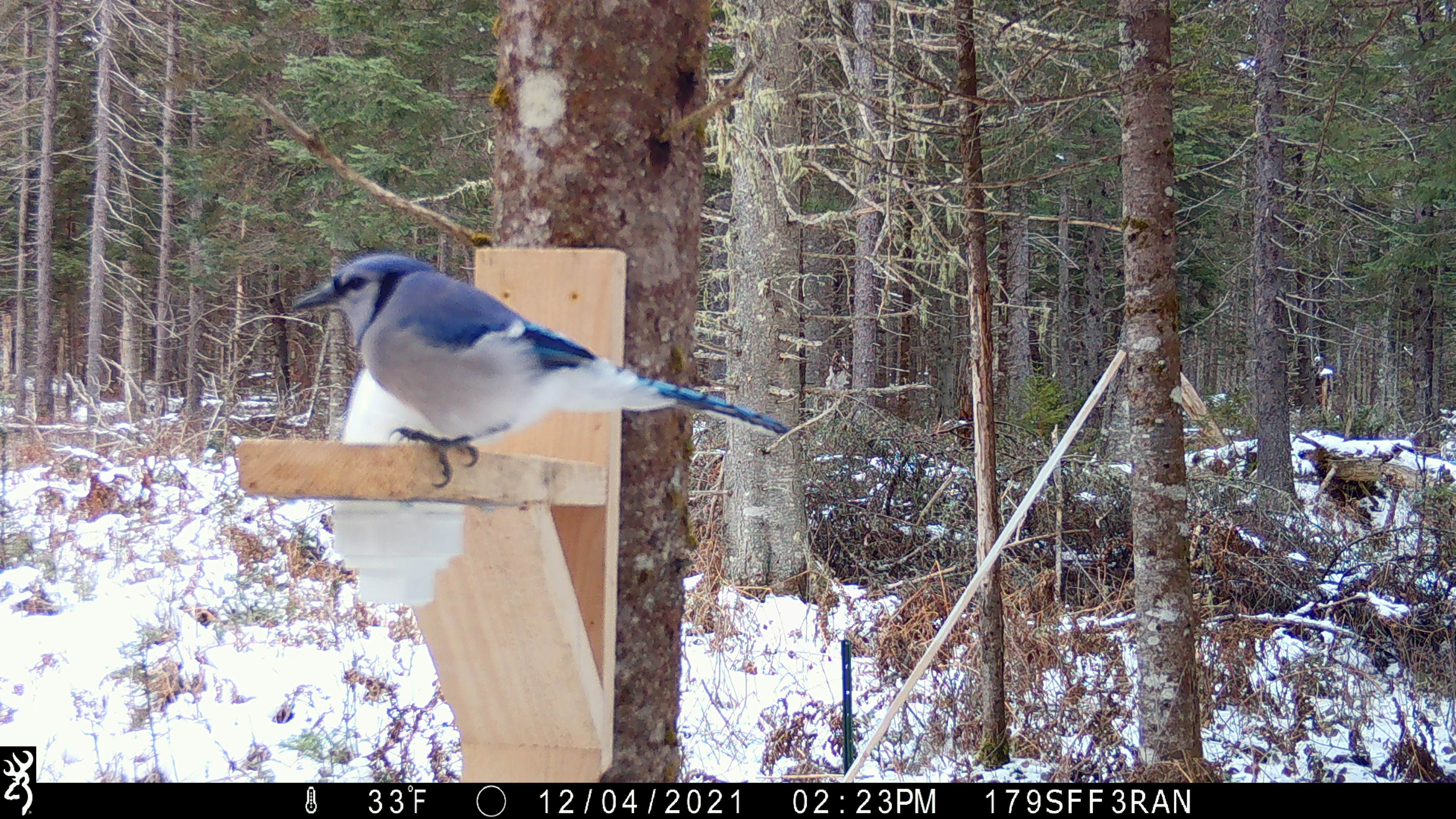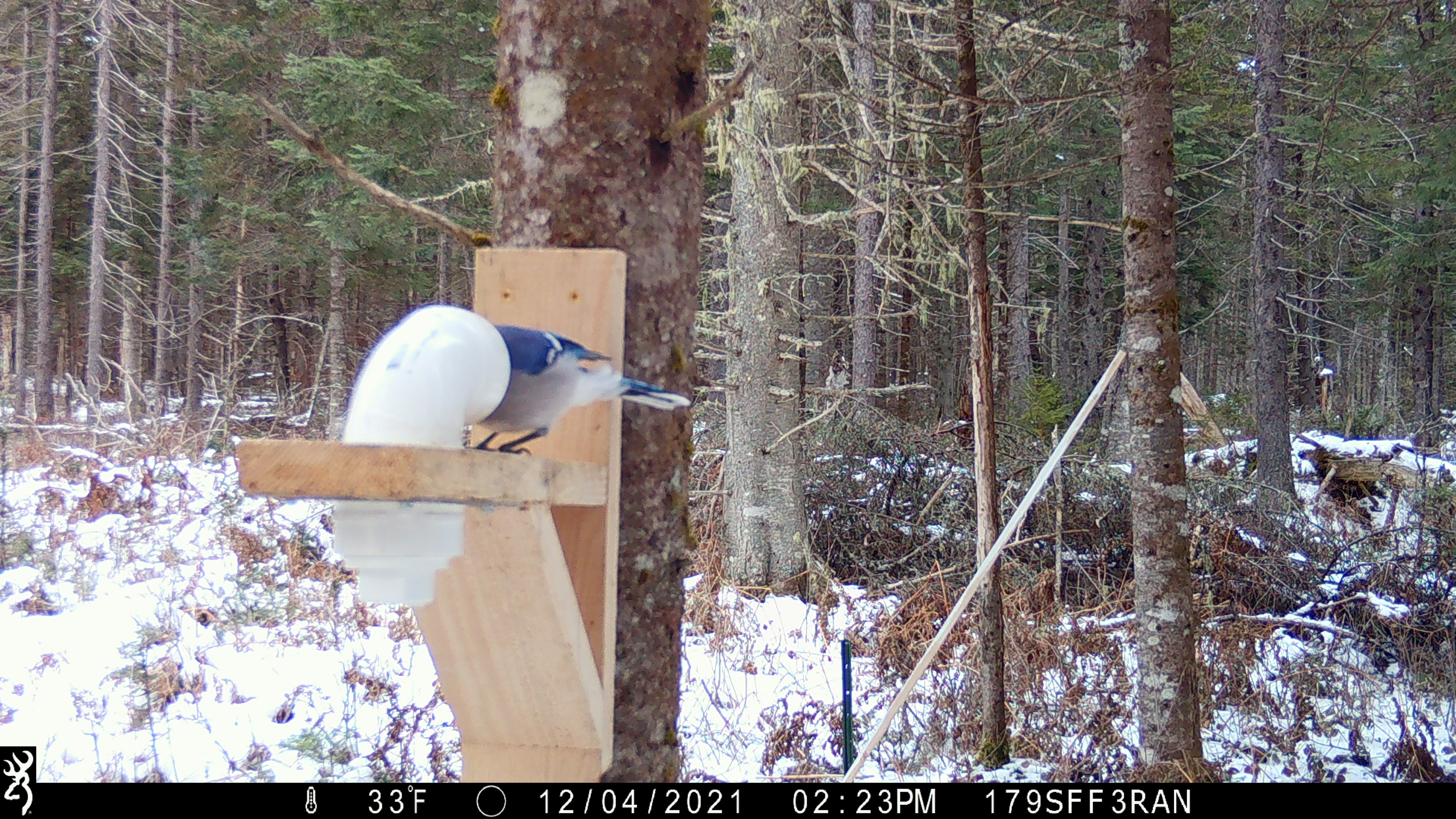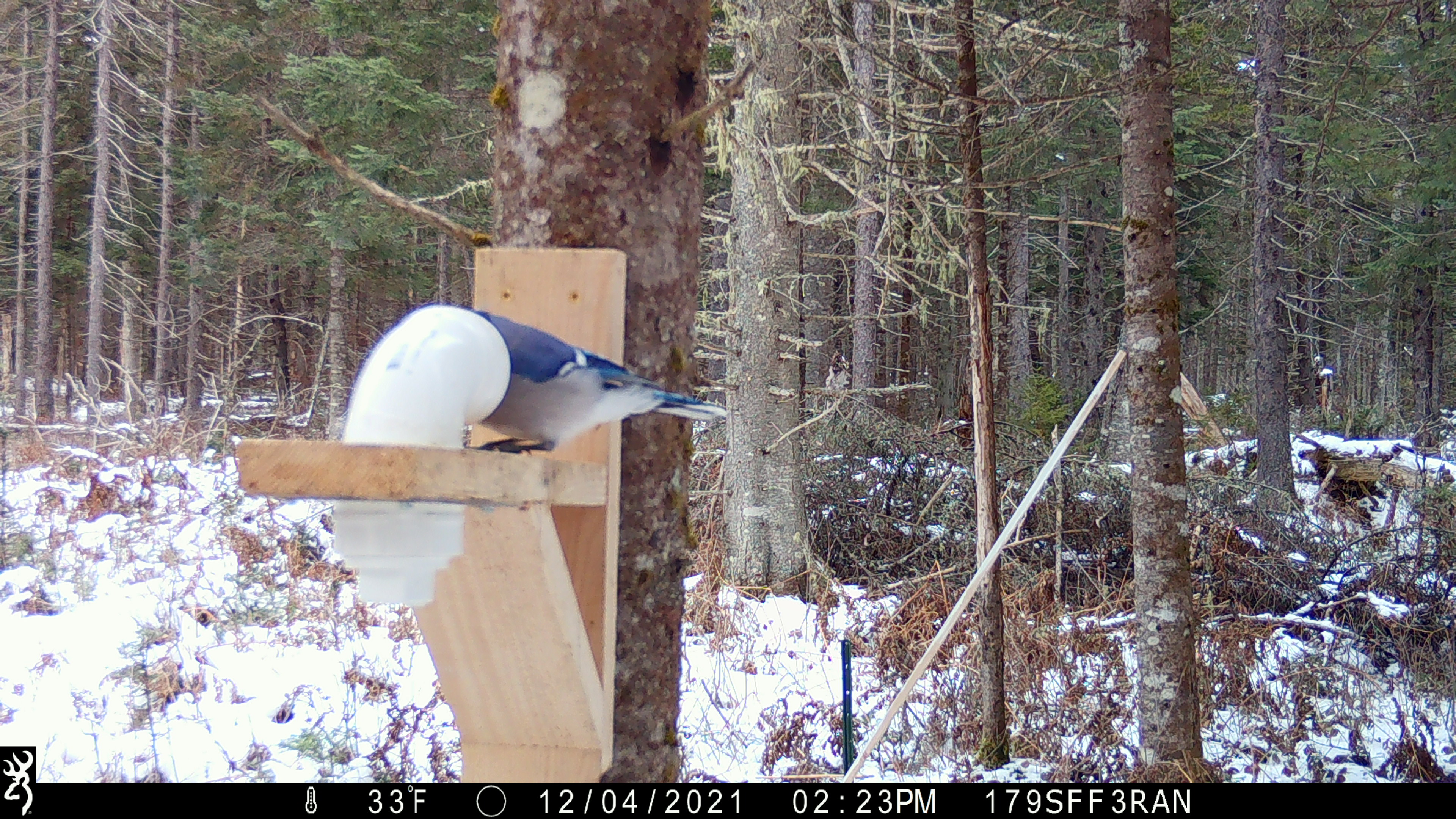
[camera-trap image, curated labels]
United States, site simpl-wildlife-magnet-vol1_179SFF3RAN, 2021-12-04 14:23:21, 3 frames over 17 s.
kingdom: Animalia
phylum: Chordata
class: Aves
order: Passeriformes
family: Corvidae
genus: Cyanocitta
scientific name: Cyanocitta cristata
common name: blue jay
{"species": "blue jay (Cyanocitta cristata)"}